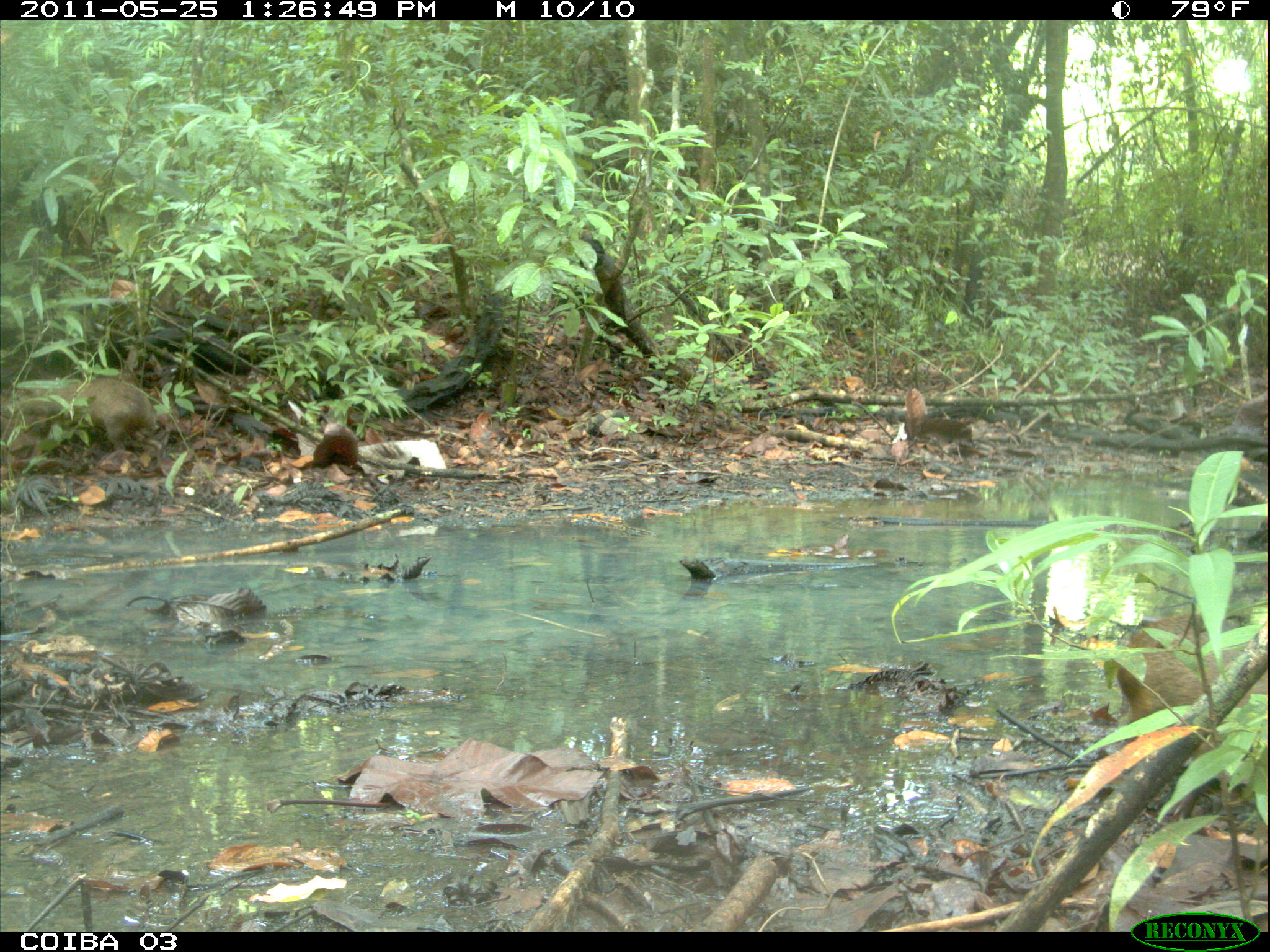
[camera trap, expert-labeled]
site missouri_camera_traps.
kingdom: Animalia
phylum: Chordata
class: Mammalia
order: Rodentia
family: Dasyproctidae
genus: Dasyprocta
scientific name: Dasyprocta coibae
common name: coiban agouti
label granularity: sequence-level